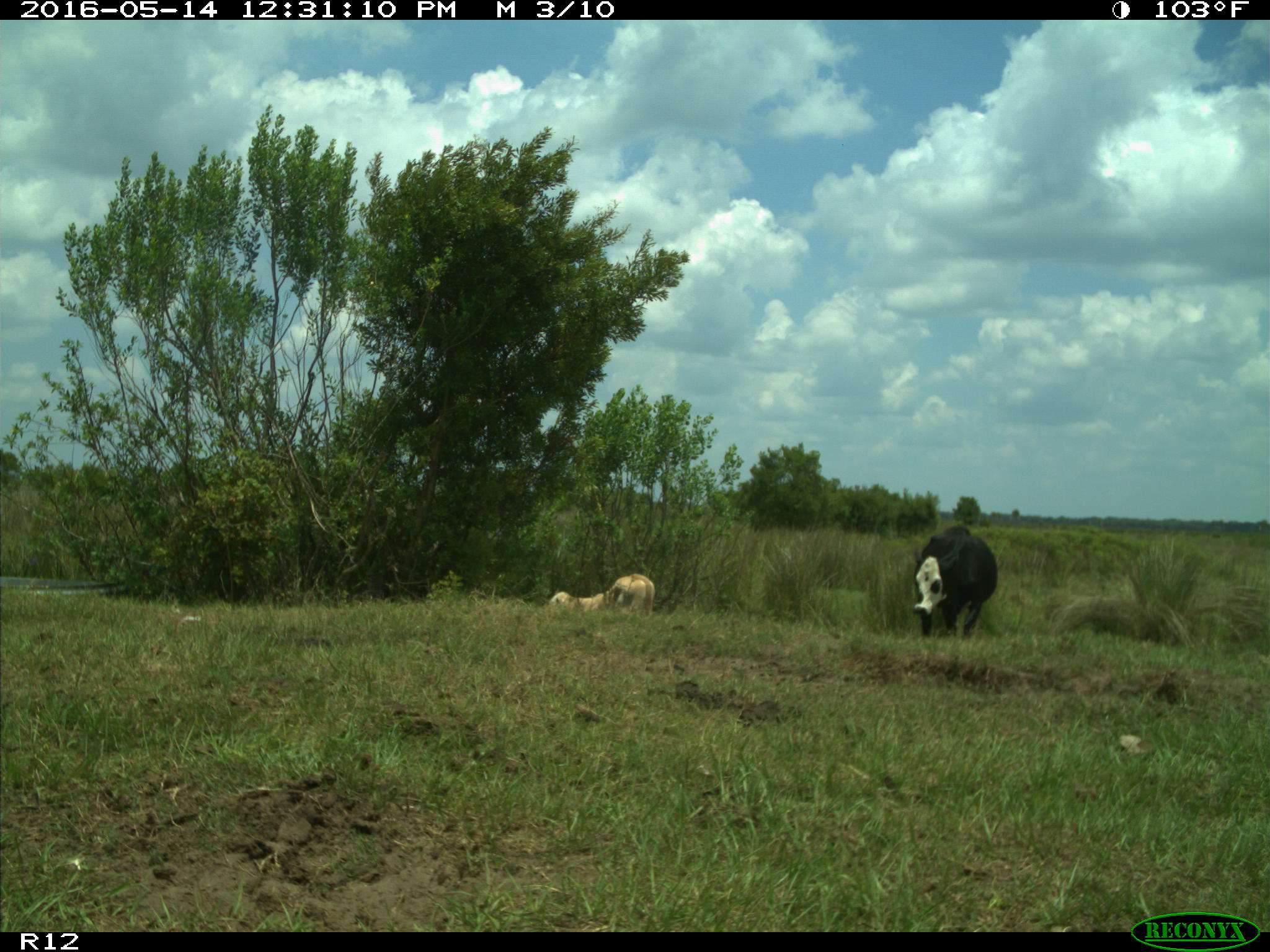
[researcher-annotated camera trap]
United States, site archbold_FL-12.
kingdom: Animalia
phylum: Chordata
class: Mammalia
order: Artiodactyla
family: Bovidae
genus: Bos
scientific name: Bos taurus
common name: domestic cow